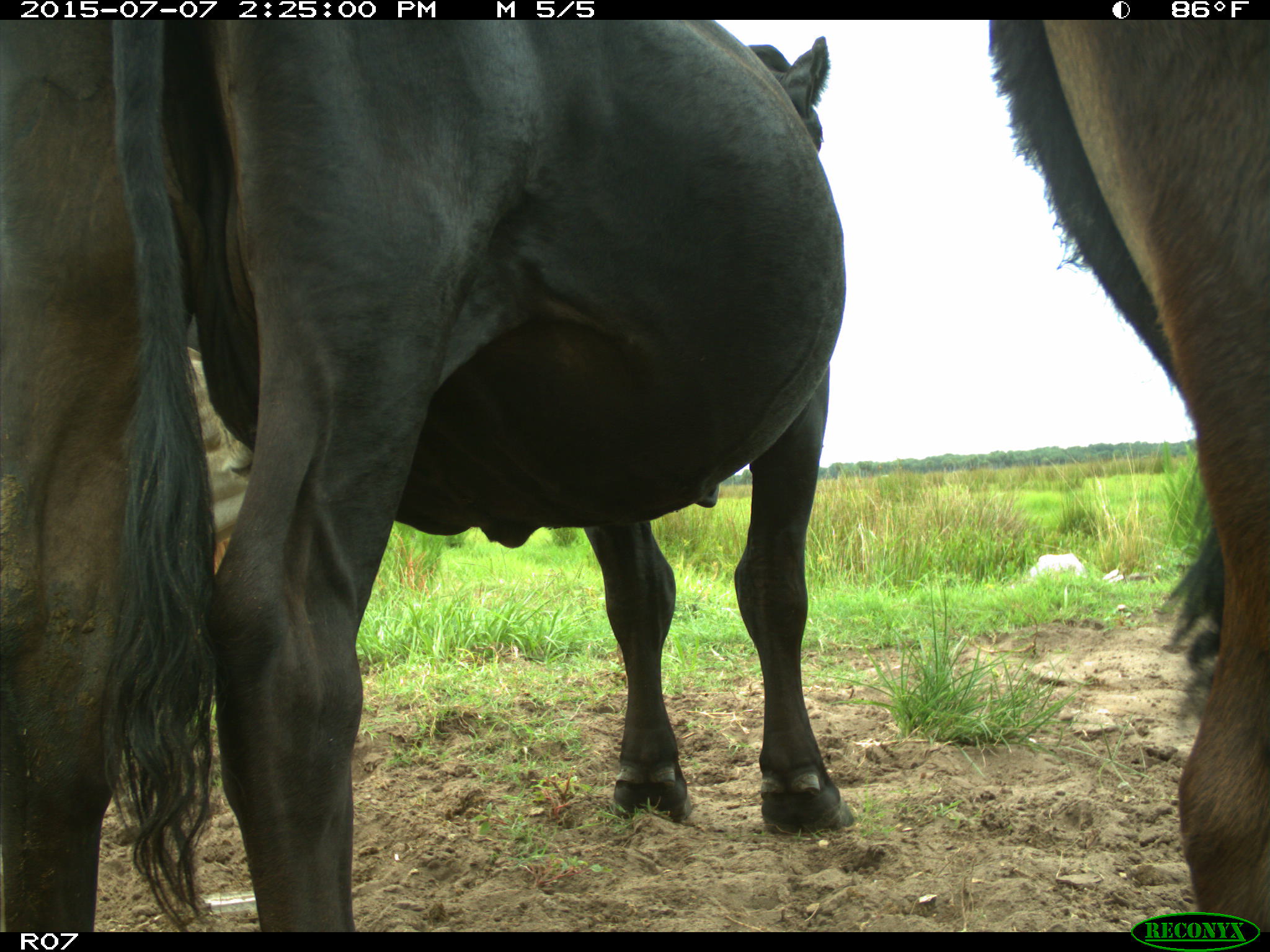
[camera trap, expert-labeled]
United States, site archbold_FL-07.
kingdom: Animalia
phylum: Chordata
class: Mammalia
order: Artiodactyla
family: Bovidae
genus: Bos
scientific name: Bos taurus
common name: domestic cow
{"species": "Bos taurus (domestic cow)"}